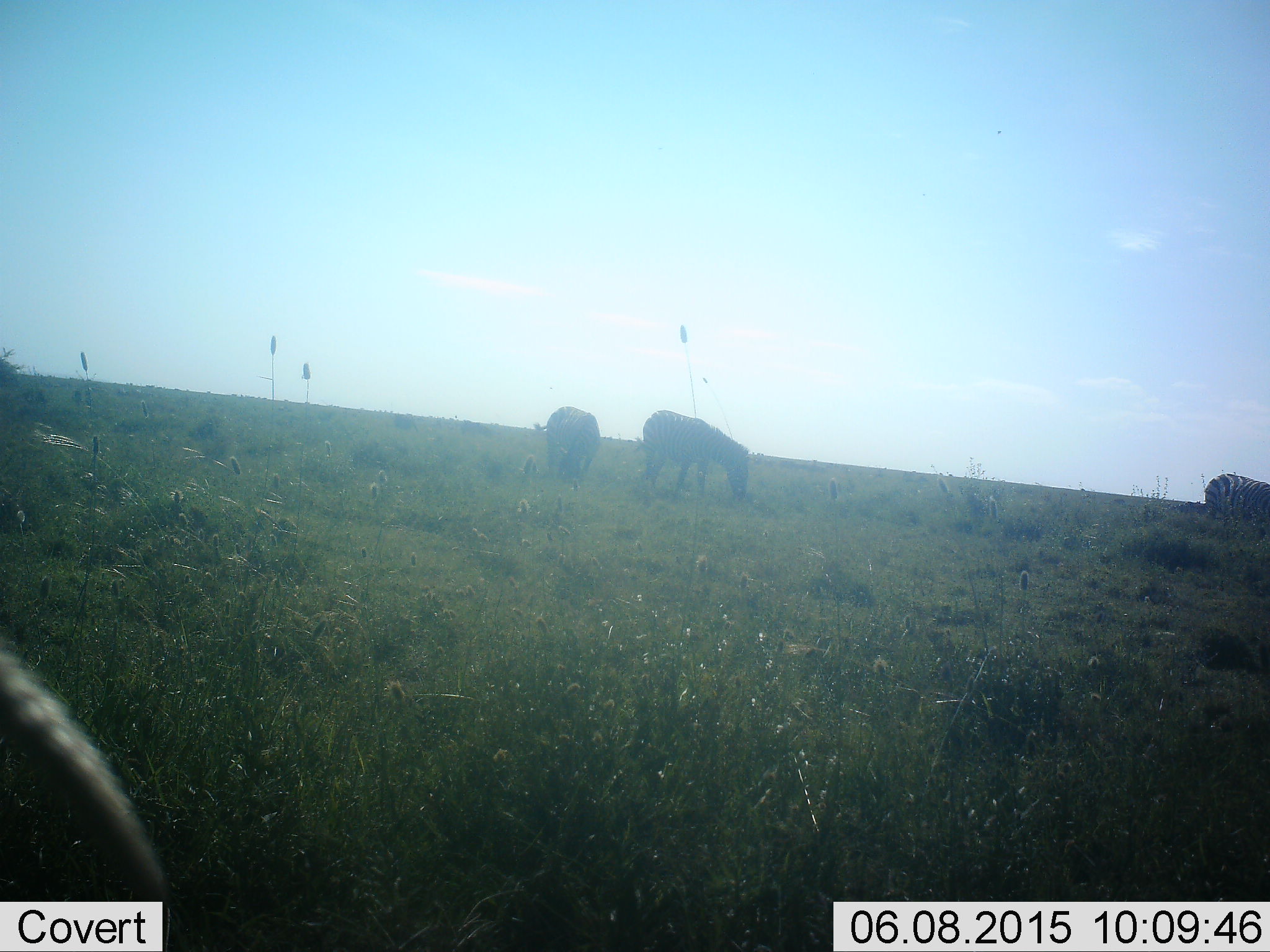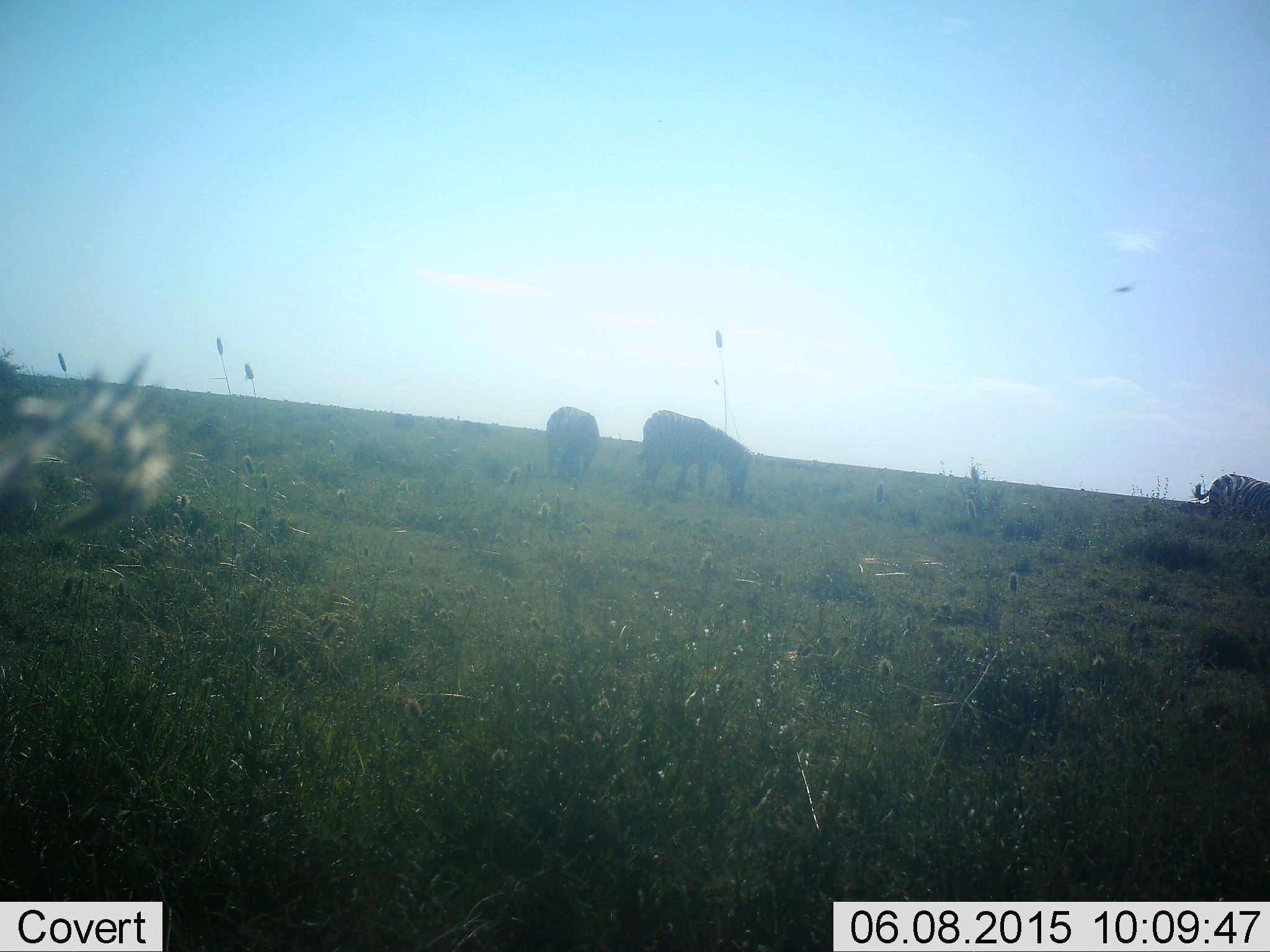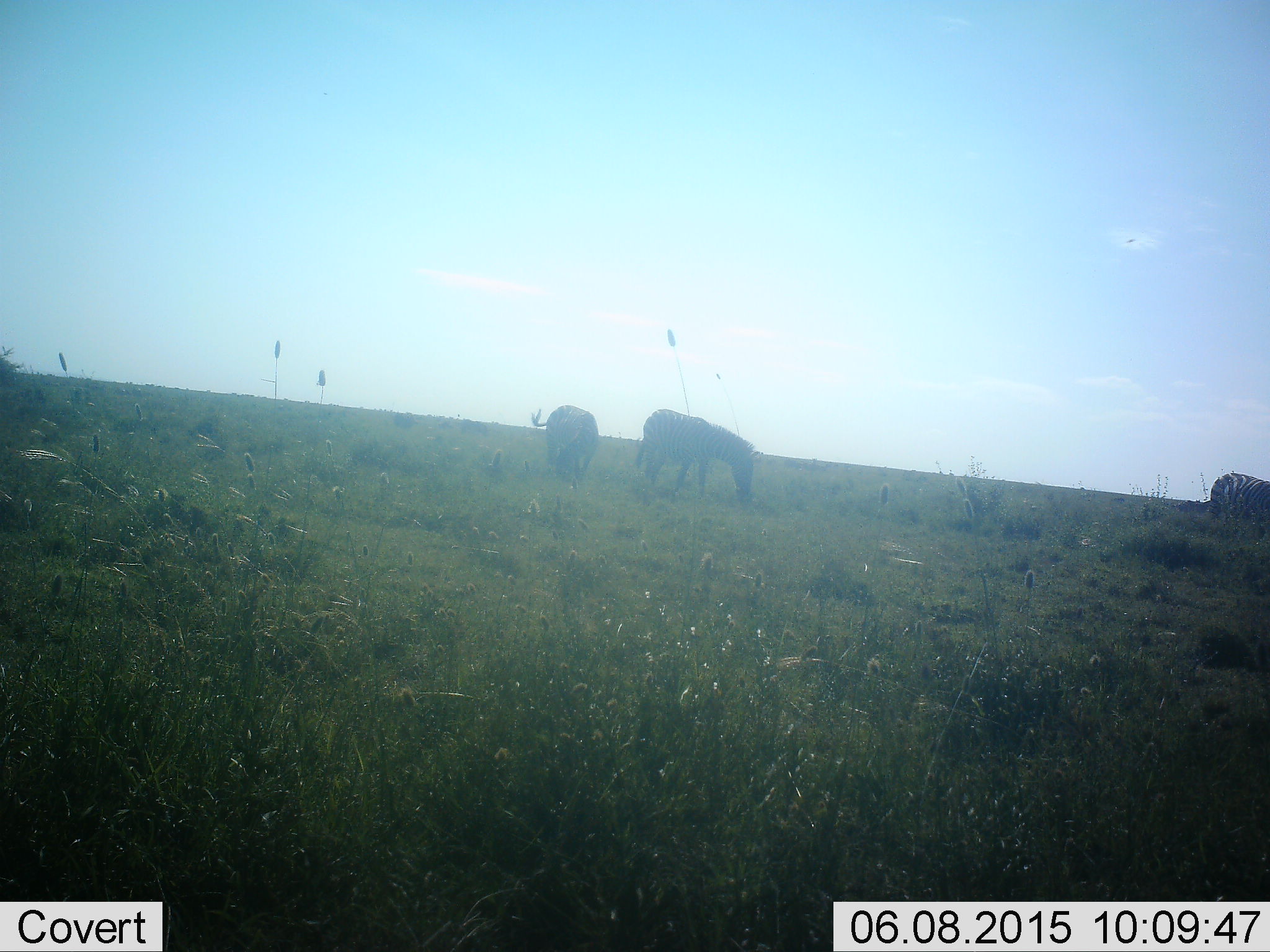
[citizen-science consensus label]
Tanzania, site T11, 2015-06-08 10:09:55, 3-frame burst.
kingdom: Animalia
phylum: Chordata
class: Mammalia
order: Perissodactyla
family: Equidae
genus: Equus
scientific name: Equus quagga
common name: plains zebra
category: zebra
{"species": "zebra (plains zebra) (Equus quagga)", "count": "3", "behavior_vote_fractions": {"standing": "27%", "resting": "0%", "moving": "9%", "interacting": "0%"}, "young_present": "0%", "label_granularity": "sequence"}